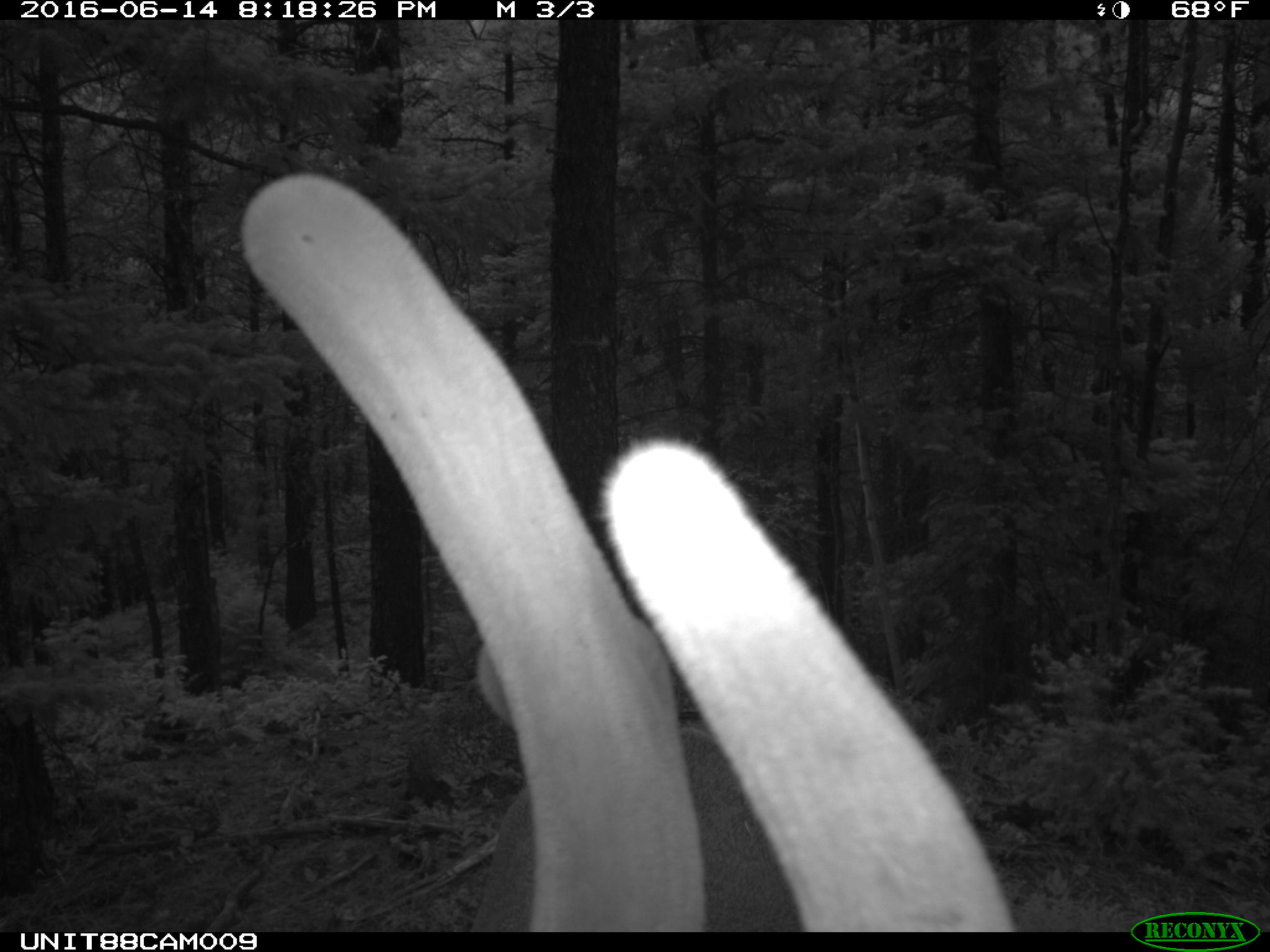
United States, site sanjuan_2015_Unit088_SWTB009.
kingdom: Animalia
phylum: Chordata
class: Mammalia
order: Artiodactyla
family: Cervidae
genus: Cervus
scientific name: Cervus elaphus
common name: red deer